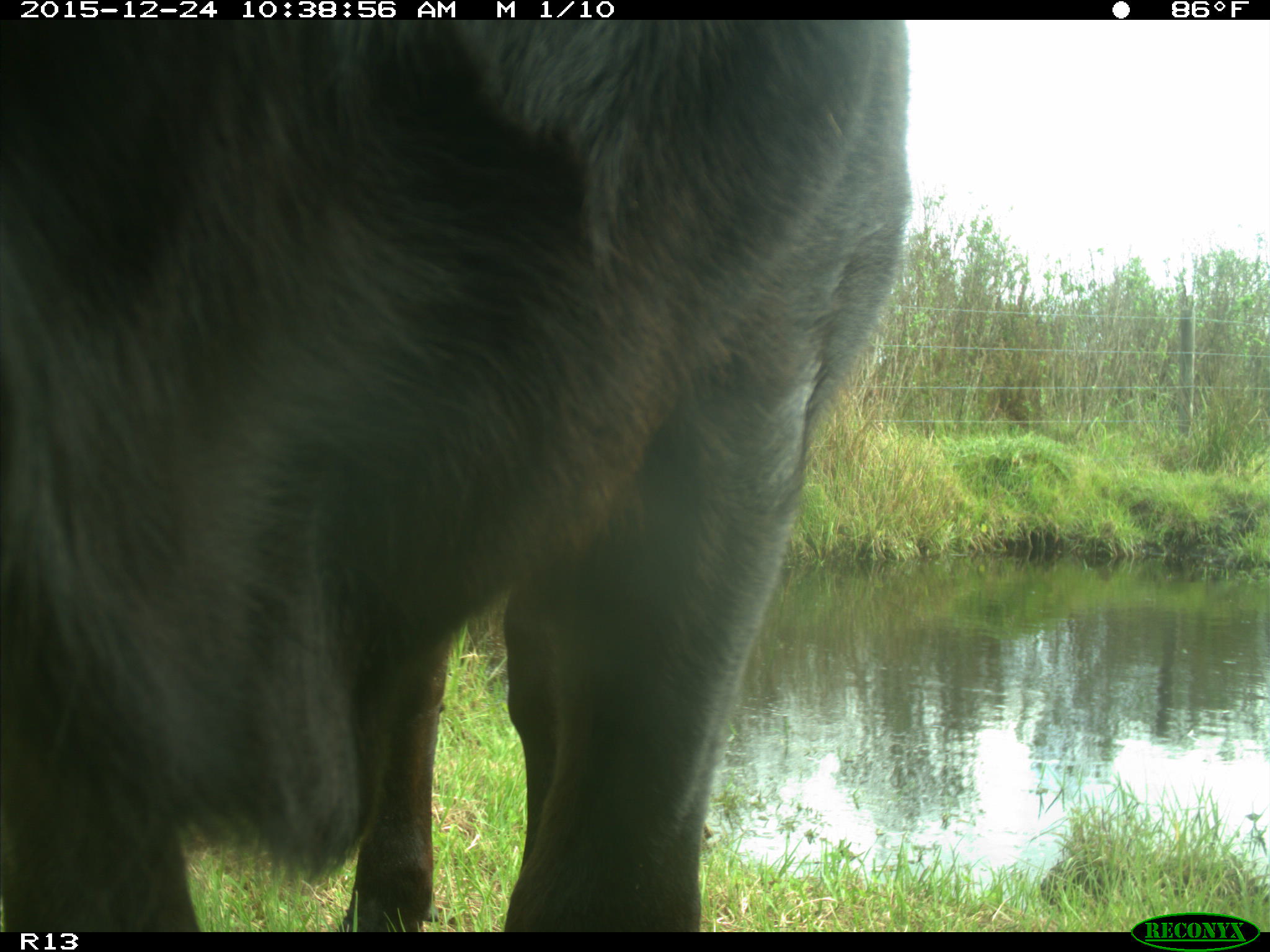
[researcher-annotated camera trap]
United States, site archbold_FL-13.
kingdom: Animalia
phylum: Chordata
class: Mammalia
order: Artiodactyla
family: Bovidae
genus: Bos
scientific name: Bos taurus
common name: domestic cow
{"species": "Bos taurus (domestic cow)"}